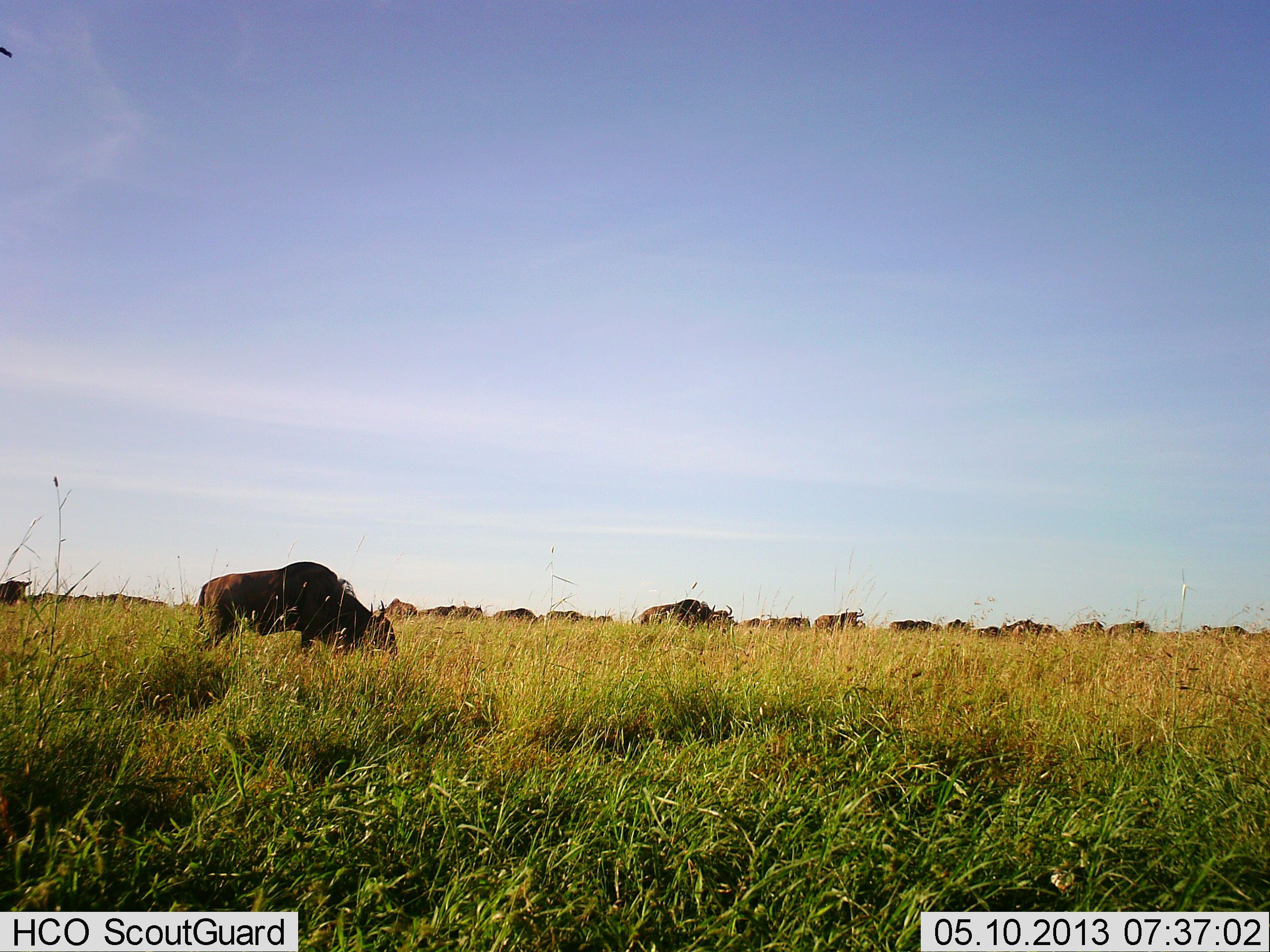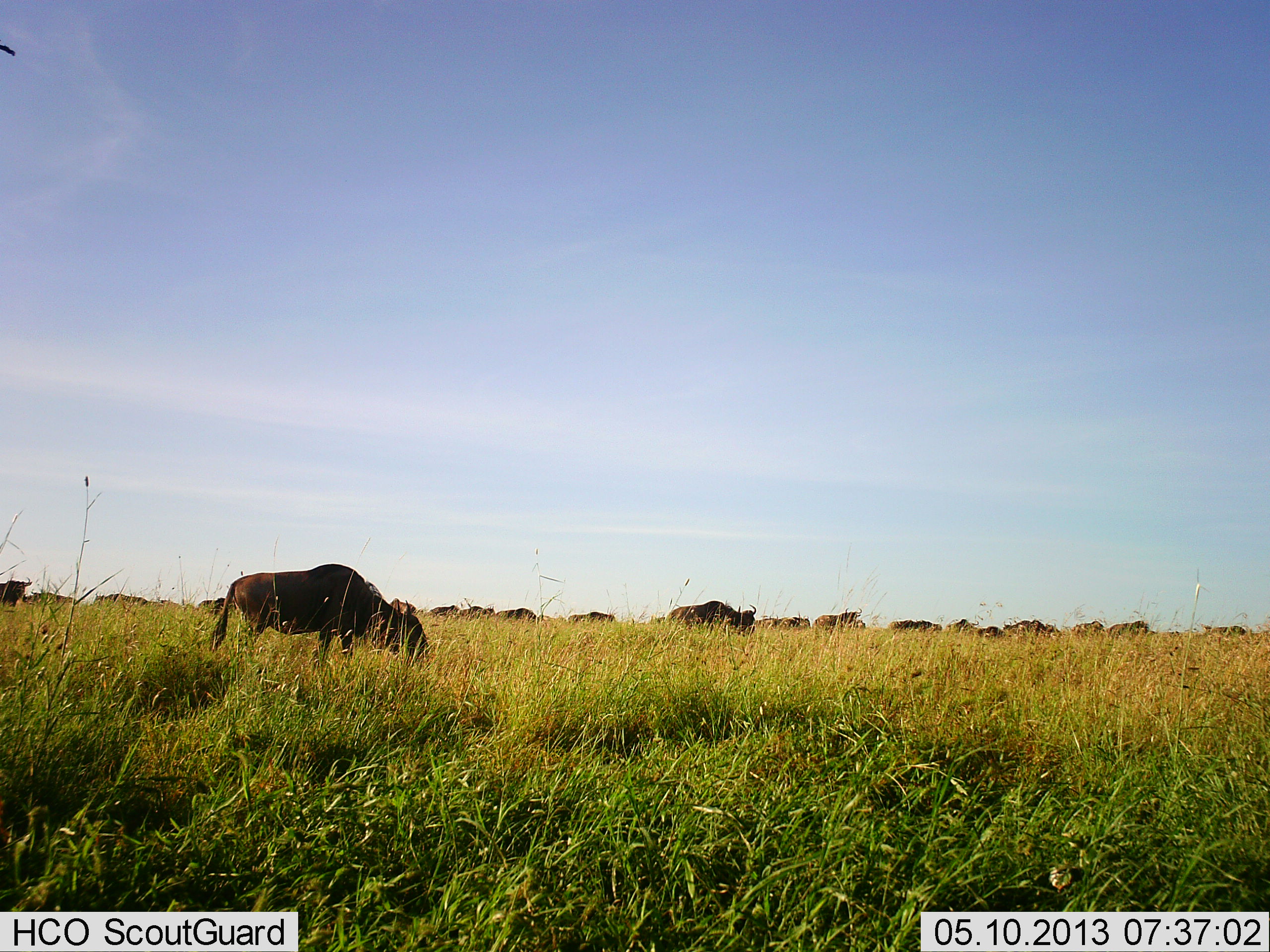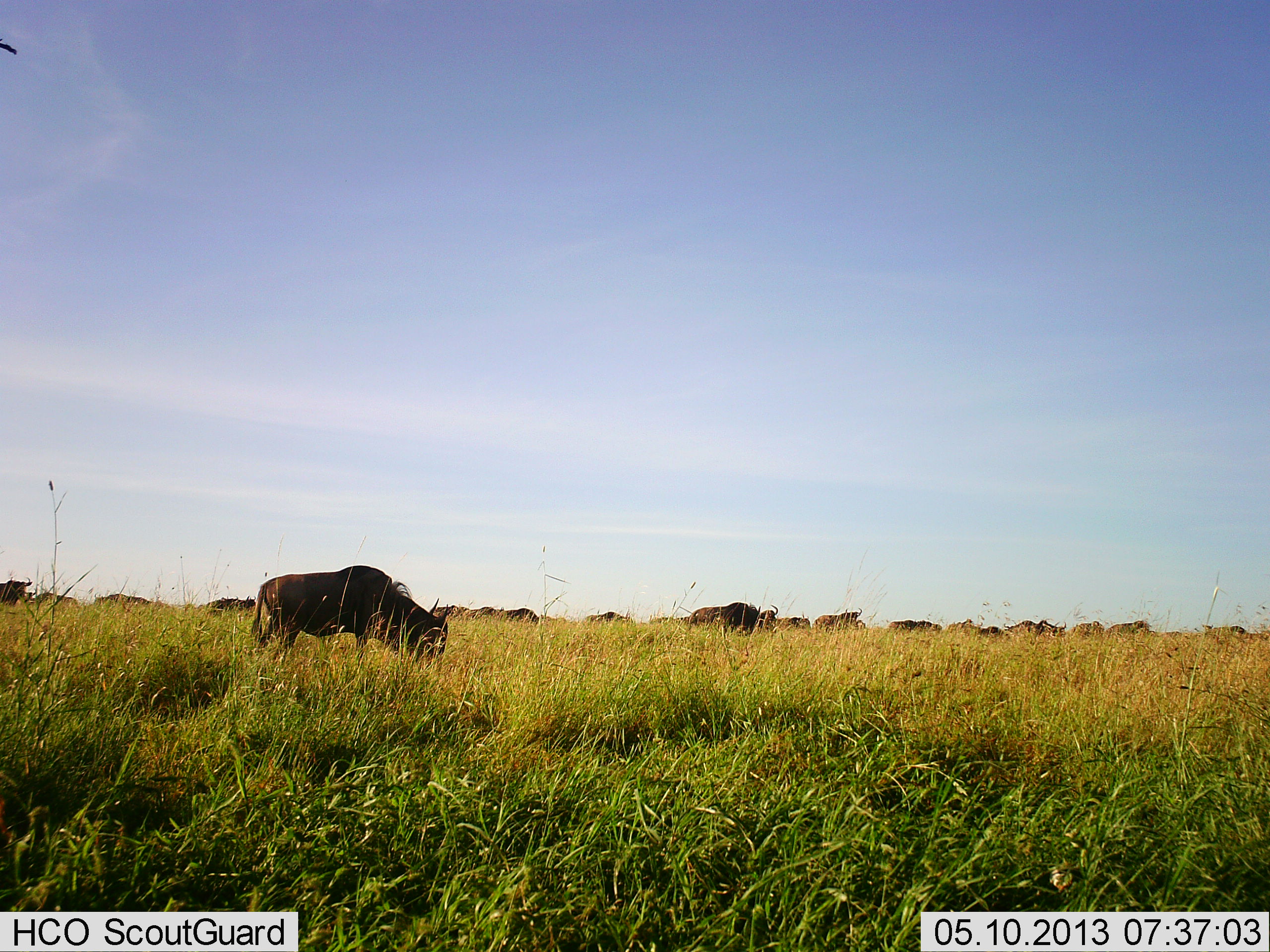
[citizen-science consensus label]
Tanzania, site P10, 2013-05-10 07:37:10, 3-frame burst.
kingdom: Animalia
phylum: Chordata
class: Mammalia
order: Artiodactyla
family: Bovidae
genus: Connochaetes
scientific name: Connochaetes taurinus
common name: blue wildebeest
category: wildebeest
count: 11-50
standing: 10%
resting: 0%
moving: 60%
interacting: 0%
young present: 0%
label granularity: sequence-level